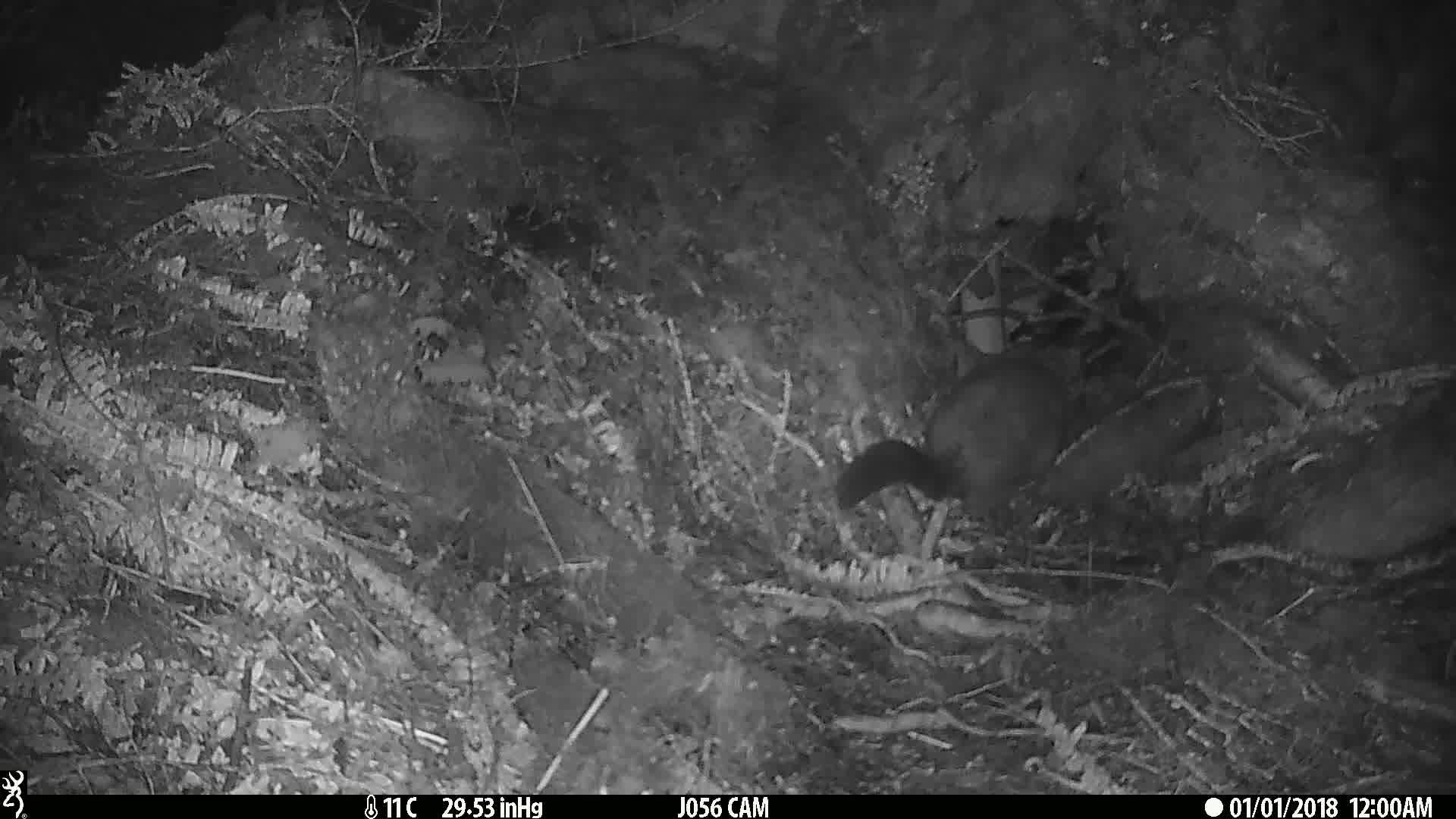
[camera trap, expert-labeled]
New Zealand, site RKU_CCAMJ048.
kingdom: Animalia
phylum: Chordata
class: Mammalia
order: Diprotodontia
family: Phalangeridae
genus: Trichosurus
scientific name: Trichosurus vulpecula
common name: common brushtail possum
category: possum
Possum (common brushtail possum) (Trichosurus vulpecula).